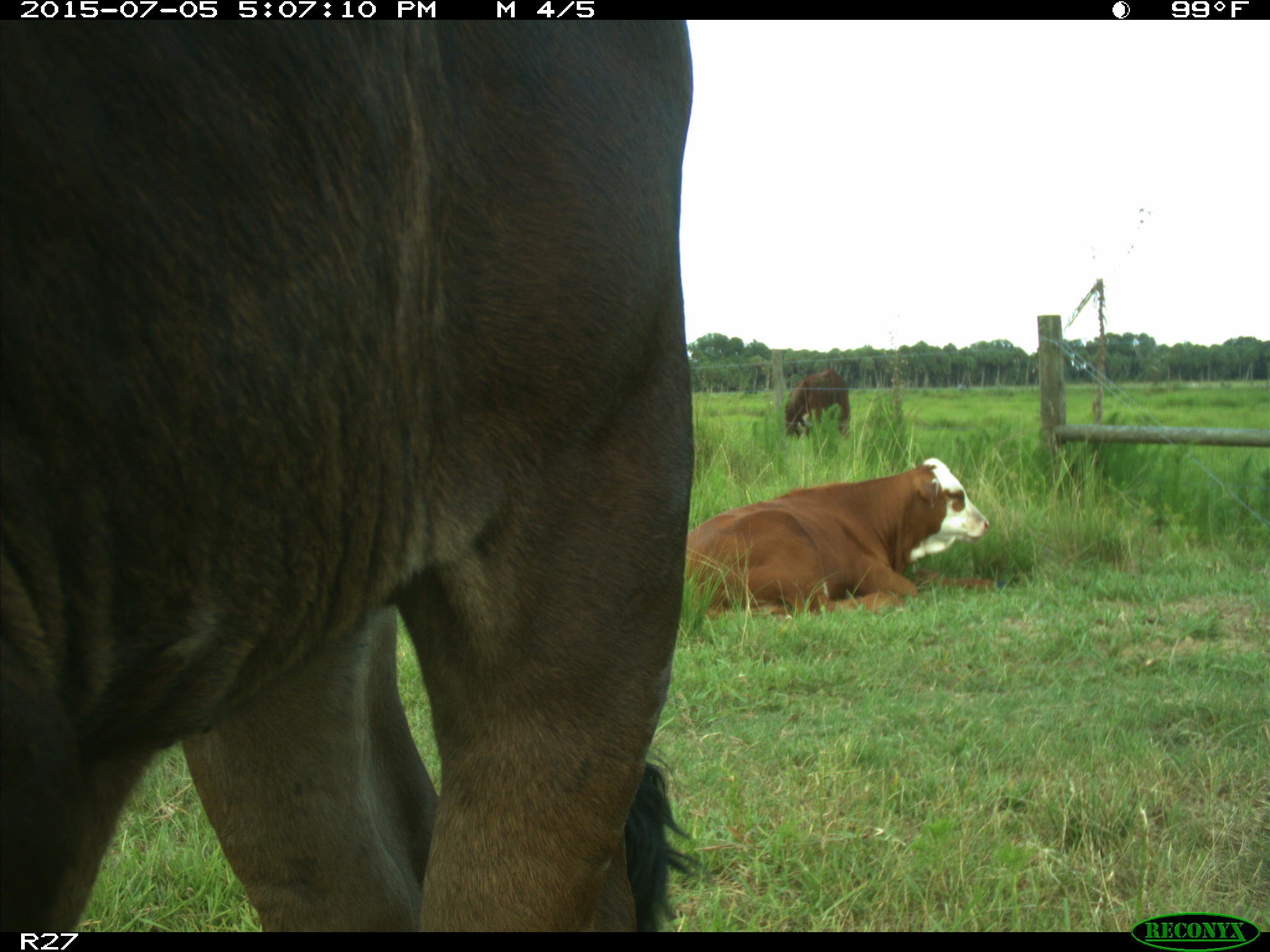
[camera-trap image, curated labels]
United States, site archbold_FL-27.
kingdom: Animalia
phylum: Chordata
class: Mammalia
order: Artiodactyla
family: Bovidae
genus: Bos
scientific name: Bos taurus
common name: domestic cow